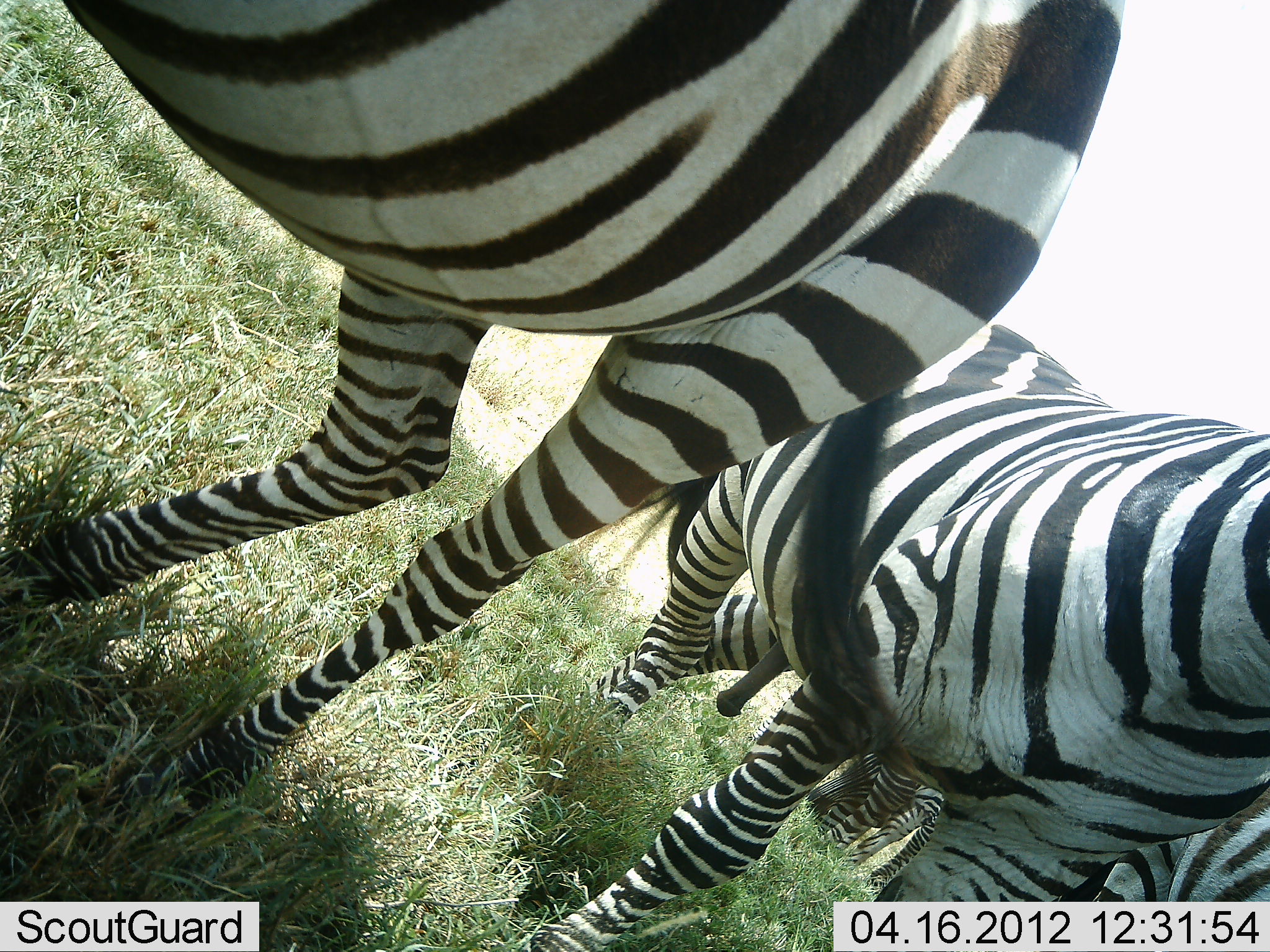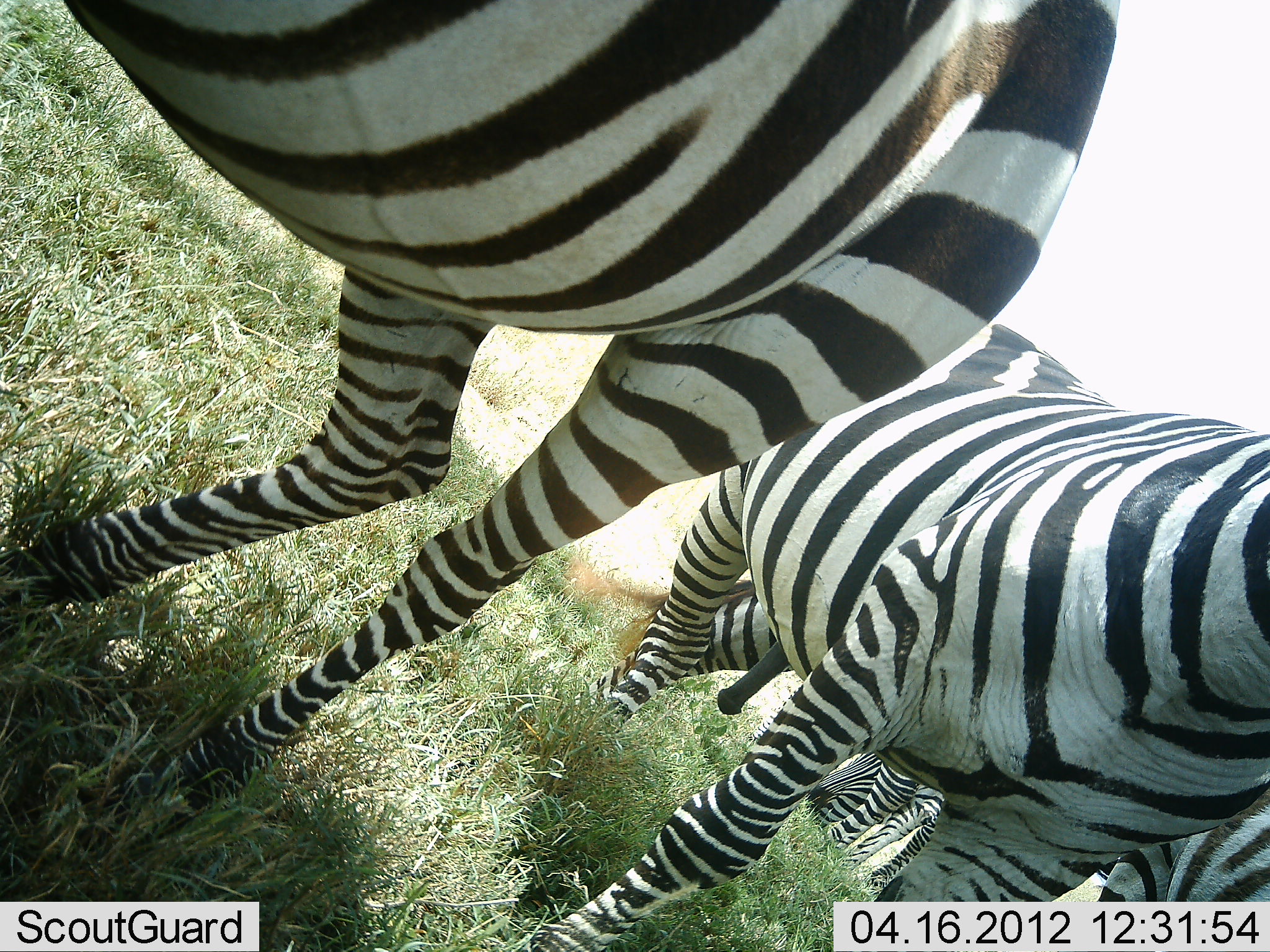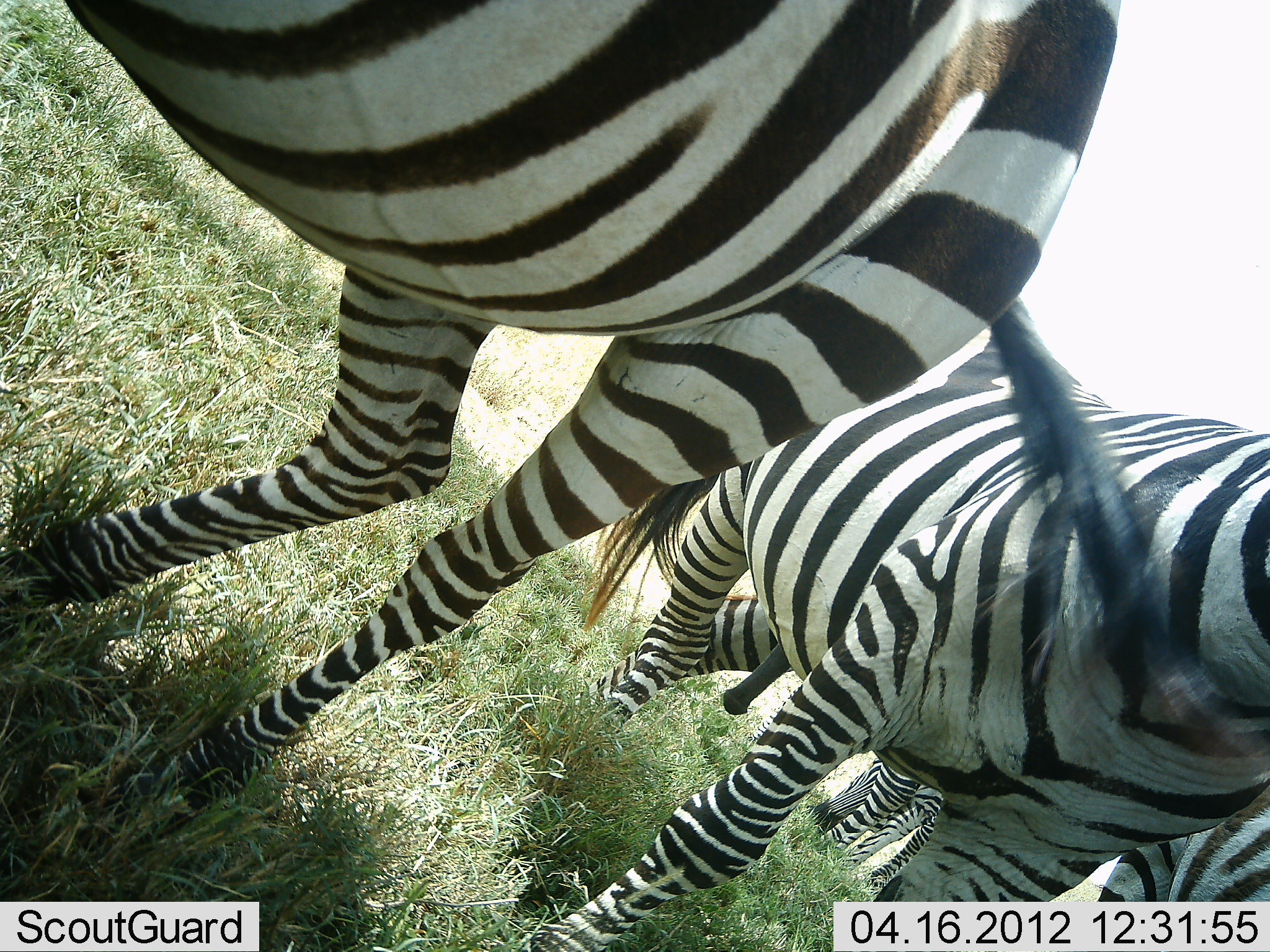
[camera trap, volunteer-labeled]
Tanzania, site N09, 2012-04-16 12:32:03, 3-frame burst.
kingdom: Animalia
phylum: Chordata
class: Mammalia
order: Perissodactyla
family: Equidae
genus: Equus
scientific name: Equus quagga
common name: plains zebra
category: zebra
Zebra (plains zebra) (Equus quagga), count 4. Behavior (volunteer vote fractions): standing 93%, resting 3%, moving 7%, interacting 7%. Young present (vote fraction): 0%. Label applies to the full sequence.